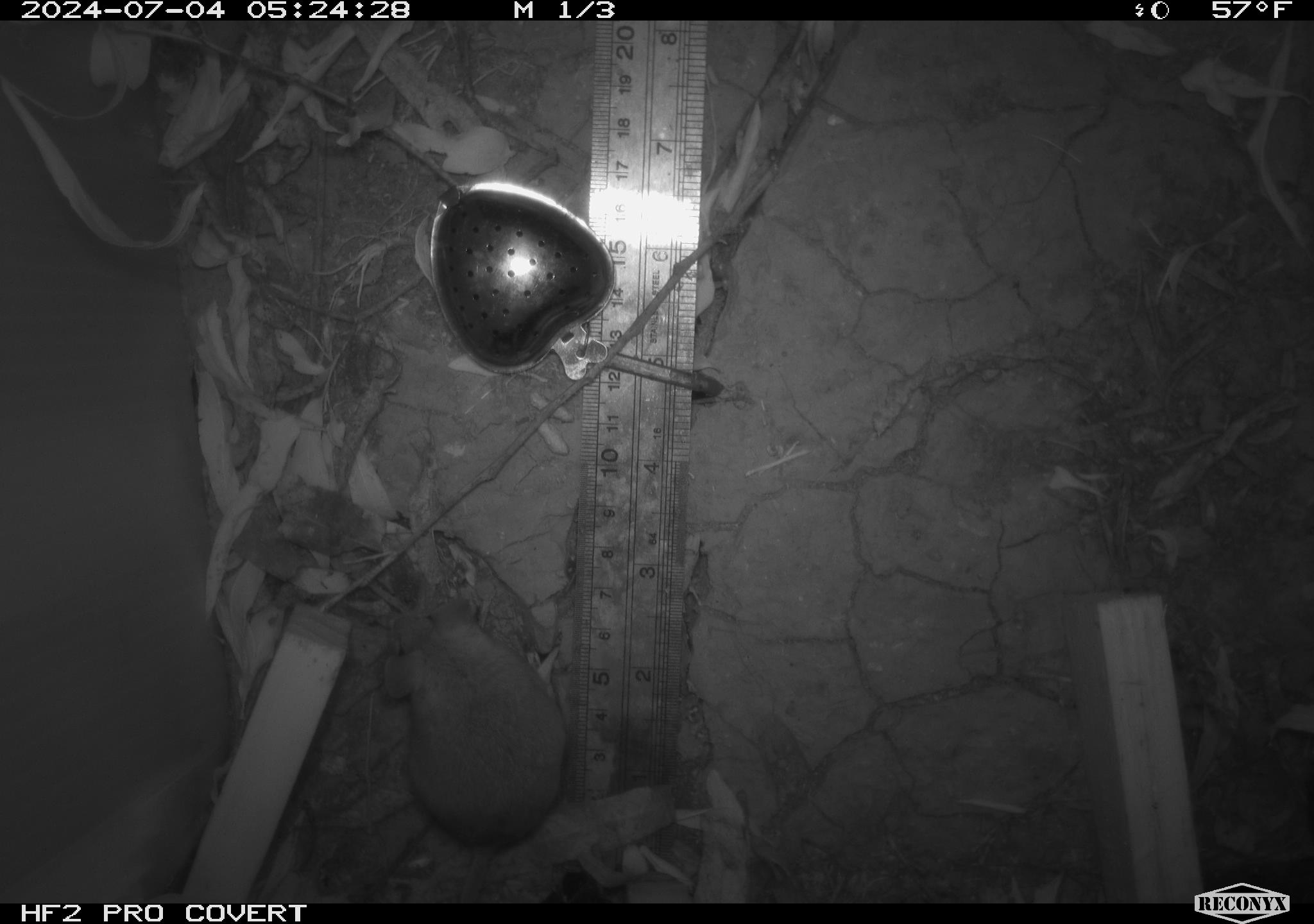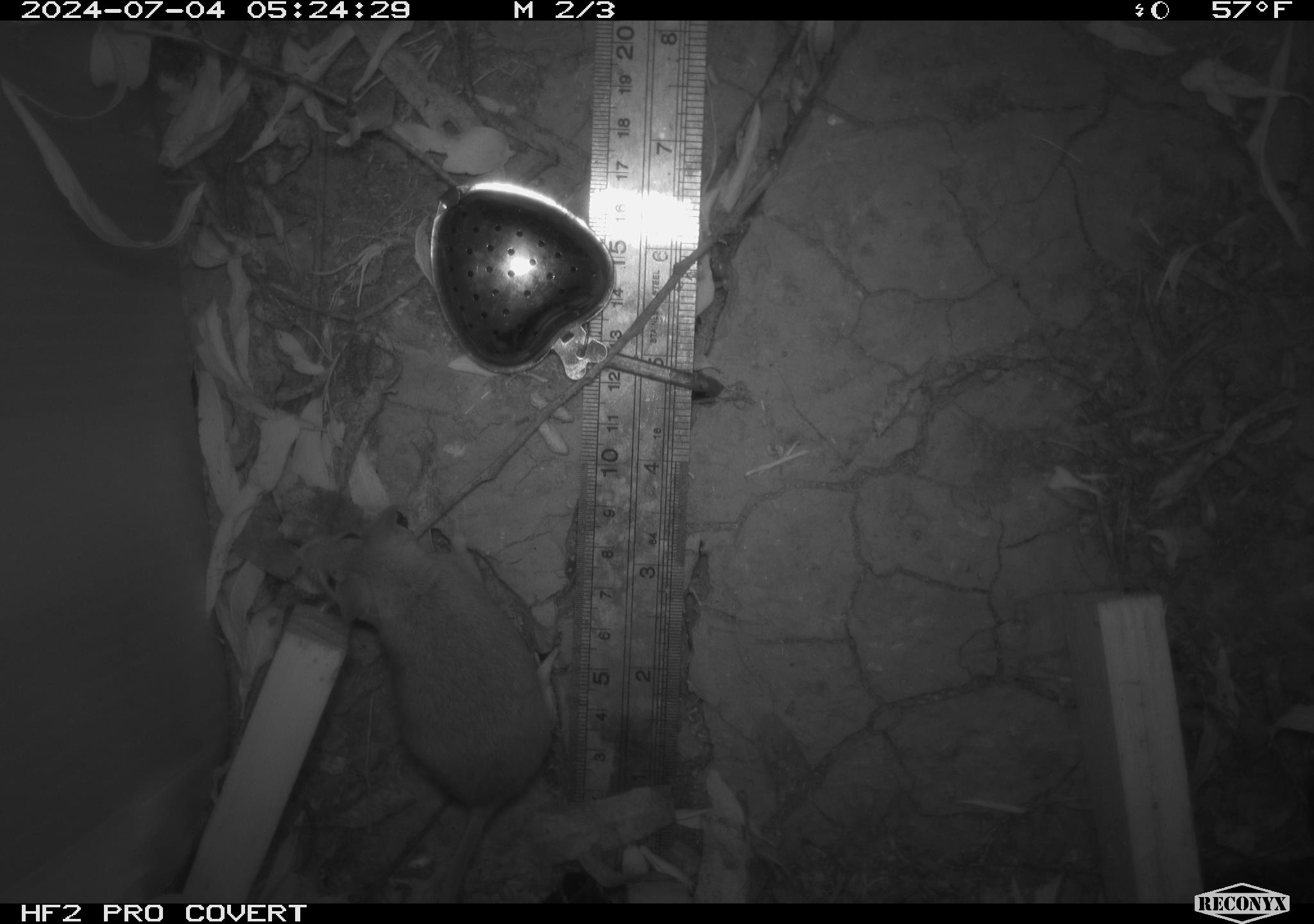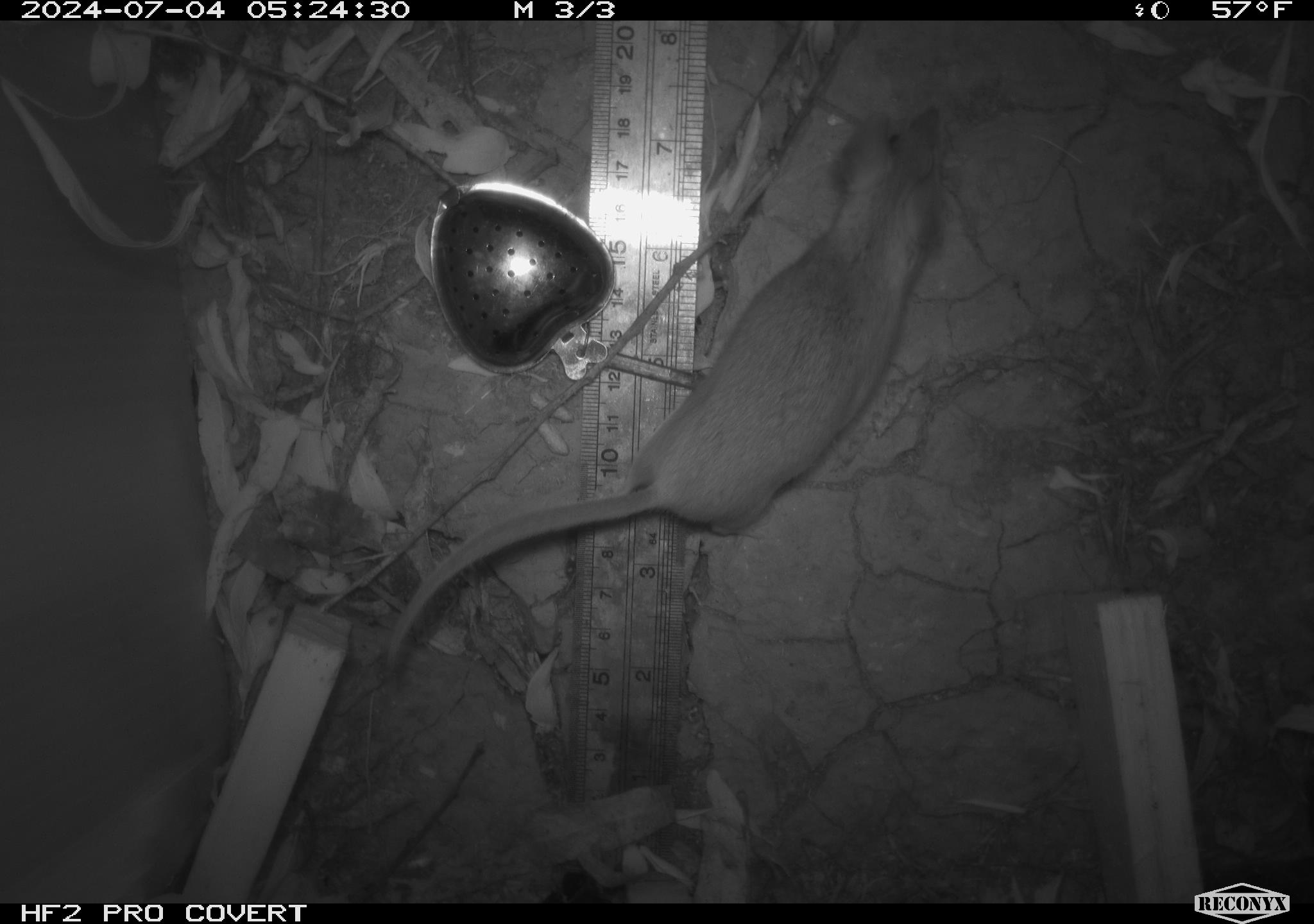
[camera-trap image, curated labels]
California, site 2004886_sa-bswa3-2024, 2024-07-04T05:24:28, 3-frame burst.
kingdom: Animalia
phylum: Chordata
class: Mammalia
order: Rodentia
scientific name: Rodentia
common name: mouse species